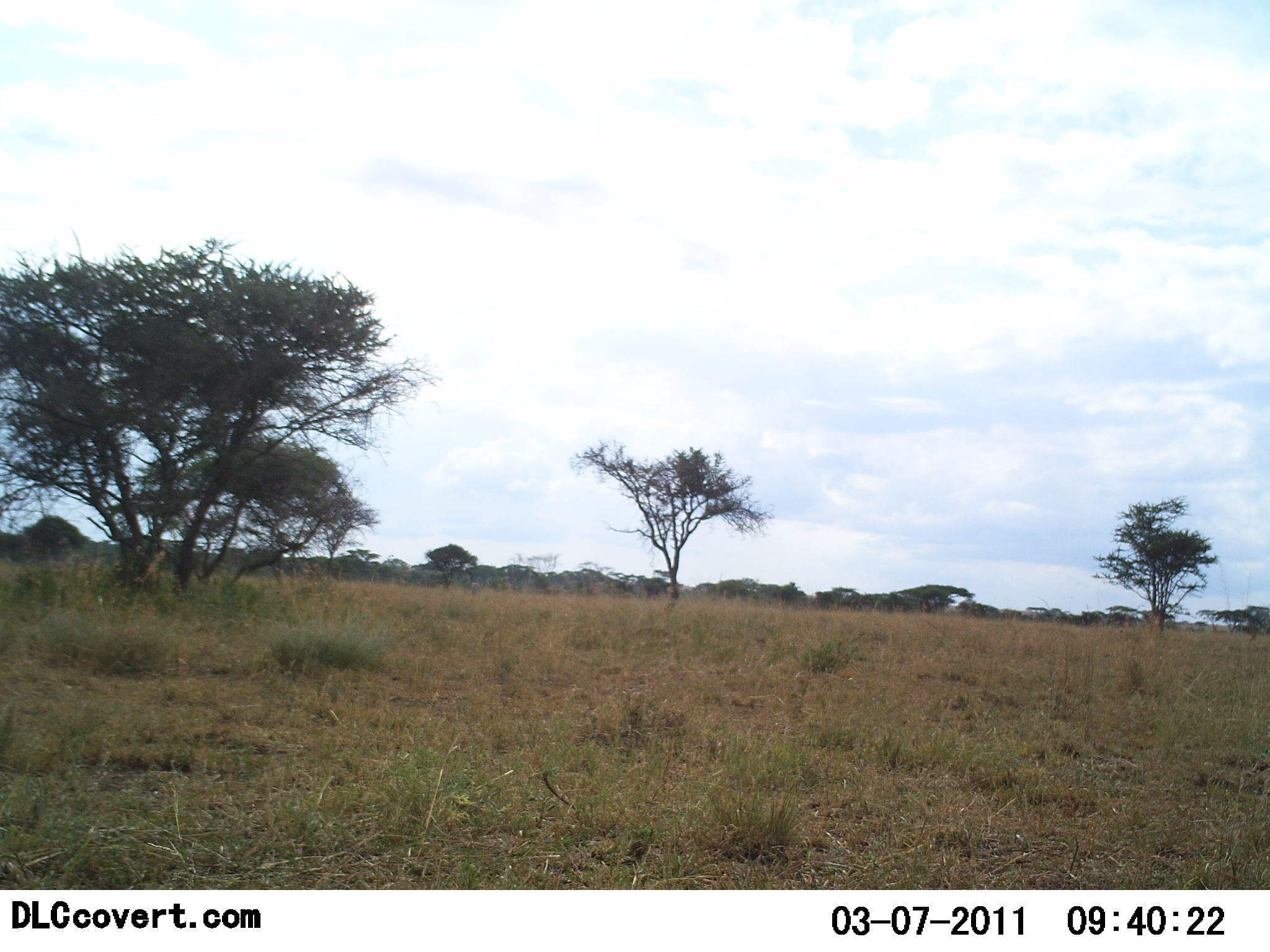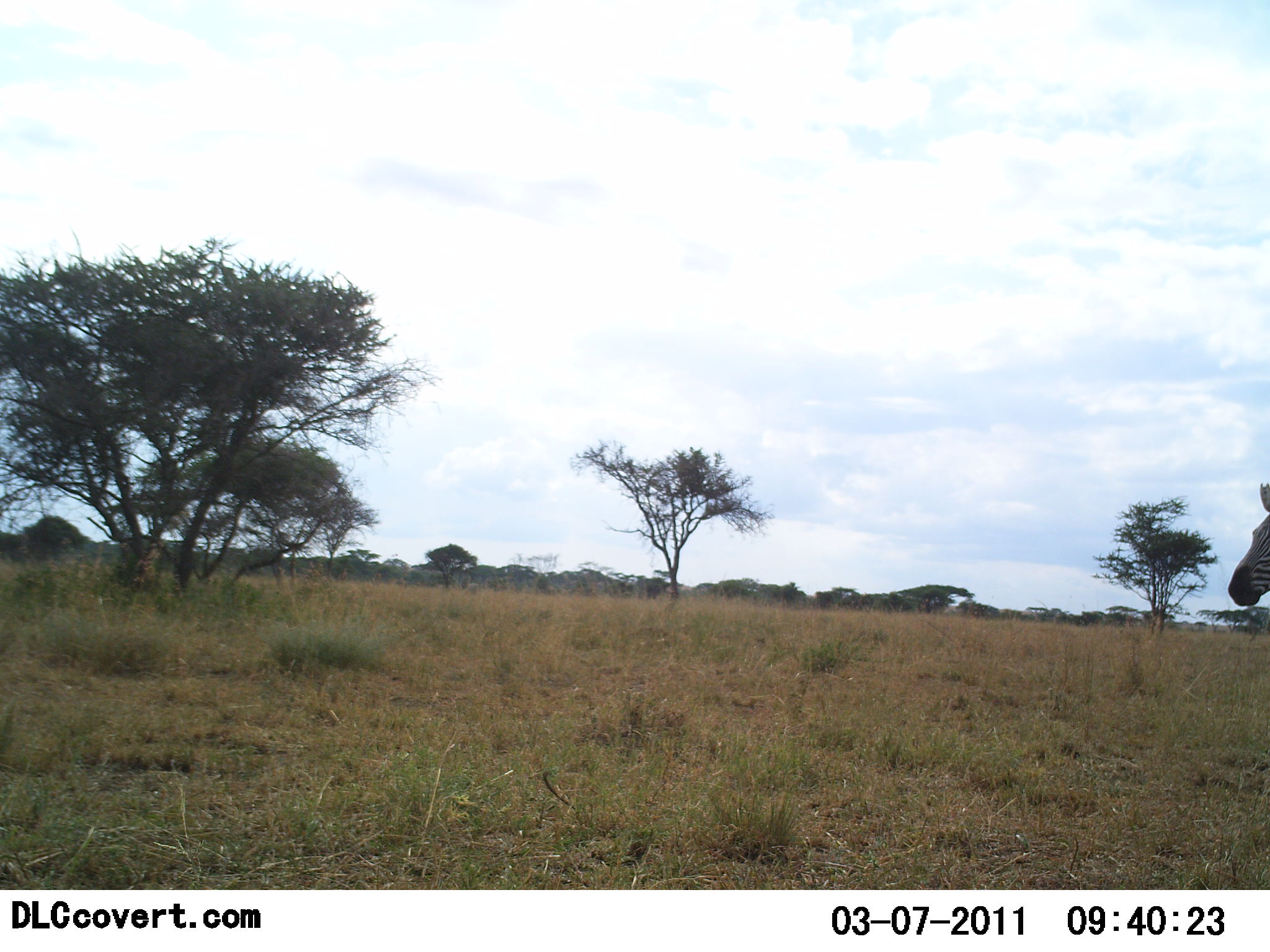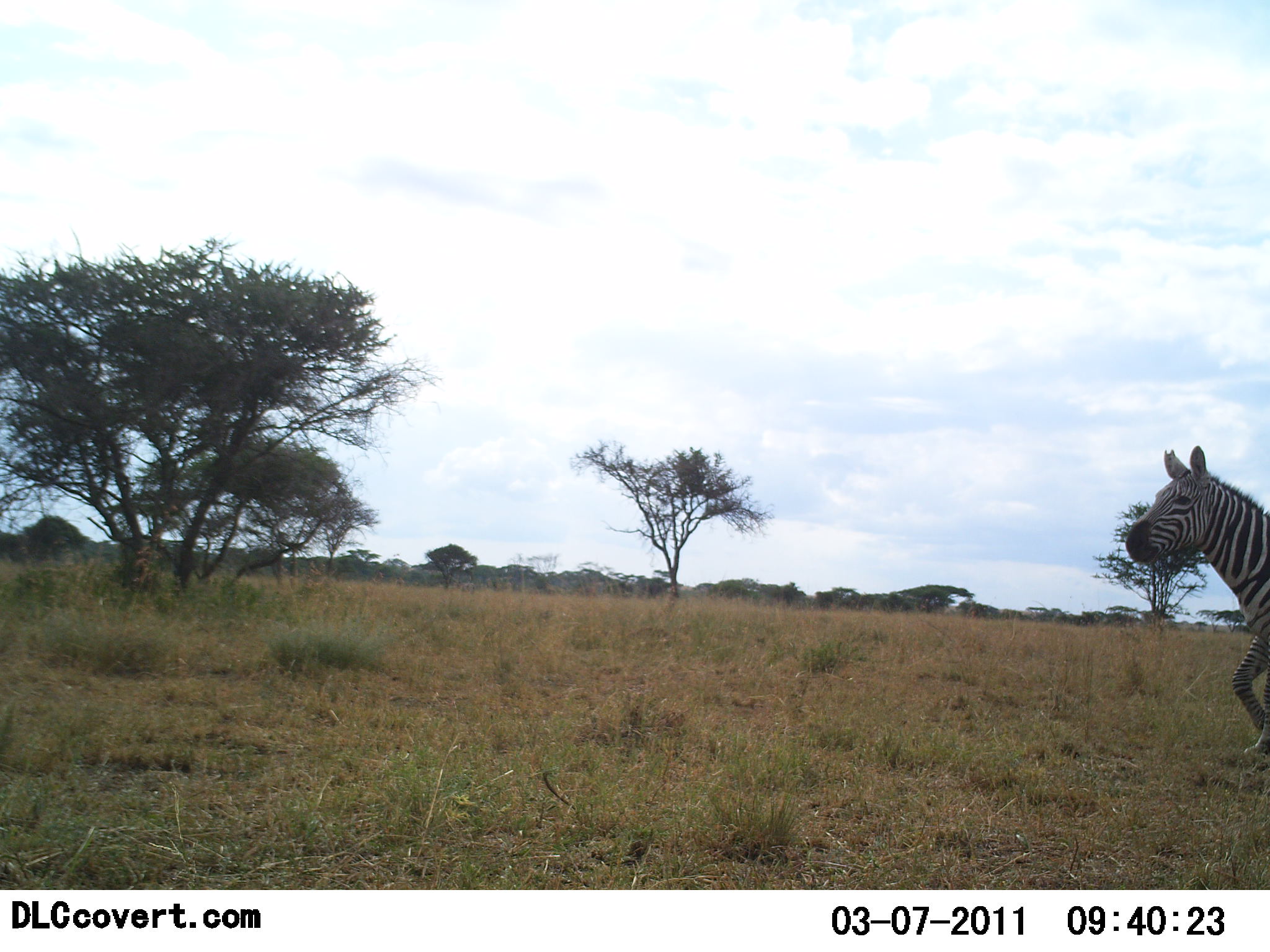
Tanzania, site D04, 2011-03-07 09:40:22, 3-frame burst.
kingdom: Animalia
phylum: Chordata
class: Mammalia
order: Perissodactyla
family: Equidae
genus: Equus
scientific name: Equus quagga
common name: plains zebra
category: zebra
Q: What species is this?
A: Zebra (plains zebra) (Equus quagga).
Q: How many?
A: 1.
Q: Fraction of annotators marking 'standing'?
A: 10%.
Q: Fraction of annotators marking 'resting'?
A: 0%.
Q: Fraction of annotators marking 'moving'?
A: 90%.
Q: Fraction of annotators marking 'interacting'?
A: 0%.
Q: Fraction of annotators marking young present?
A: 0%.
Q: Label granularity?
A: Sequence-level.